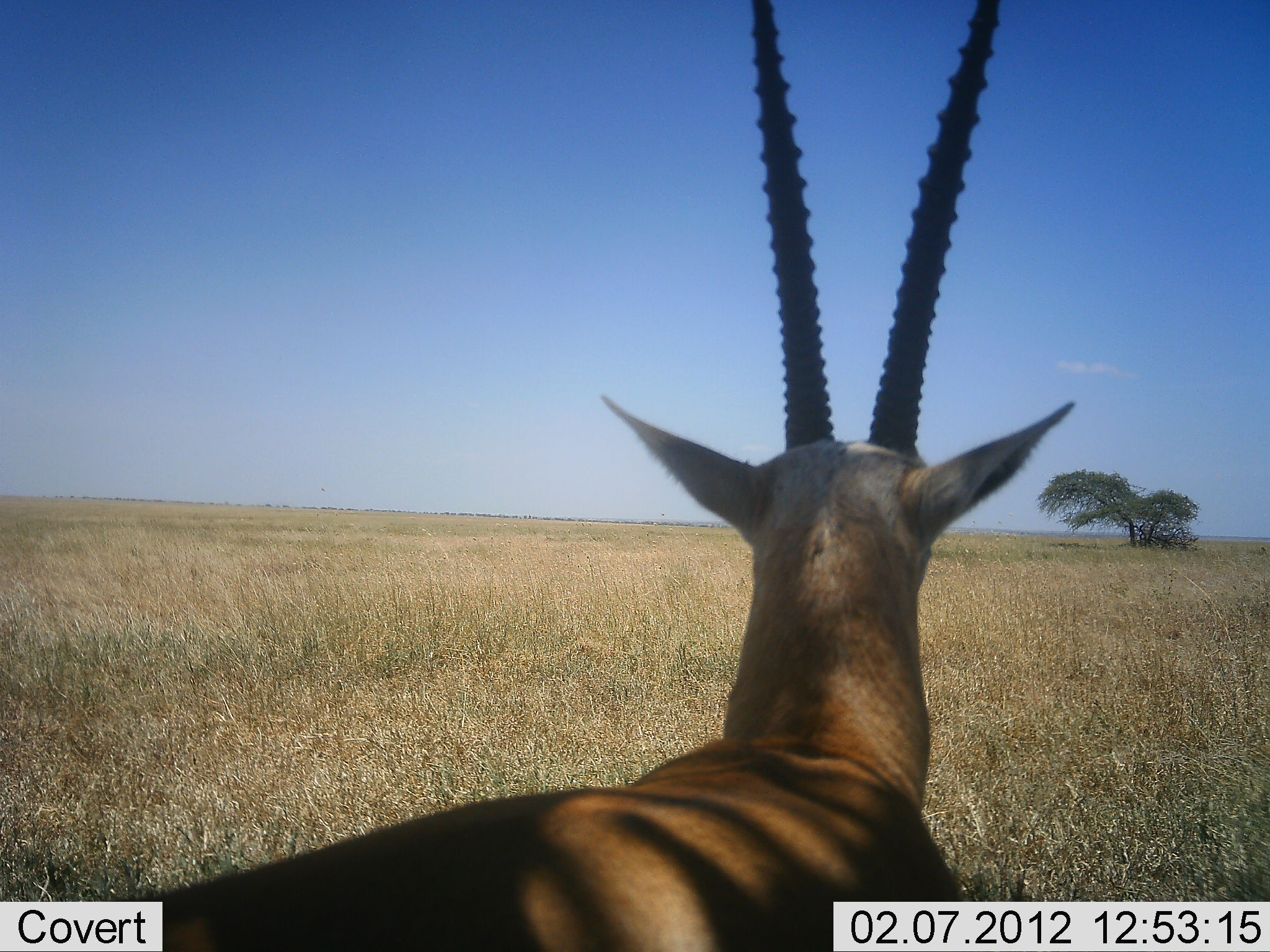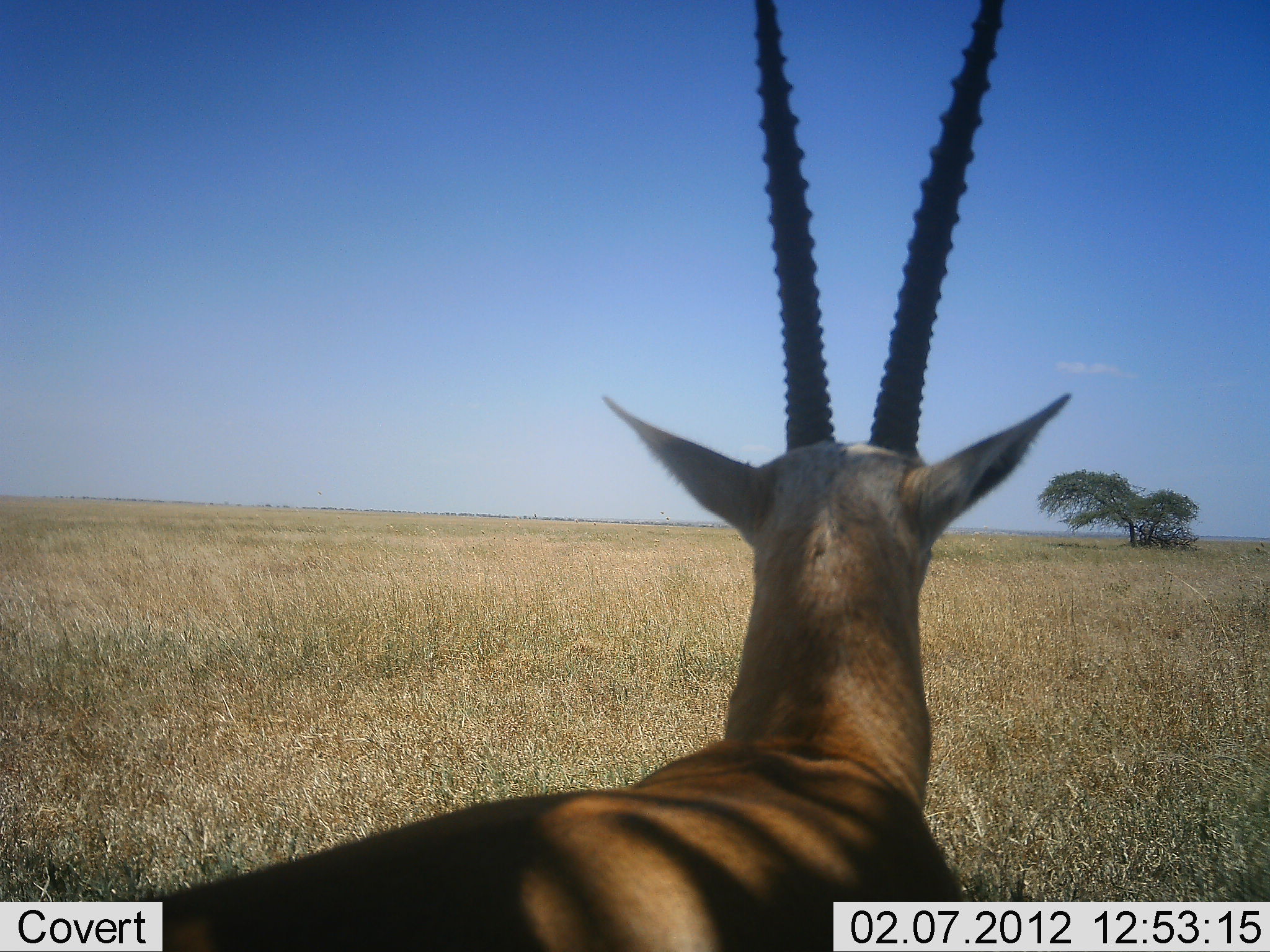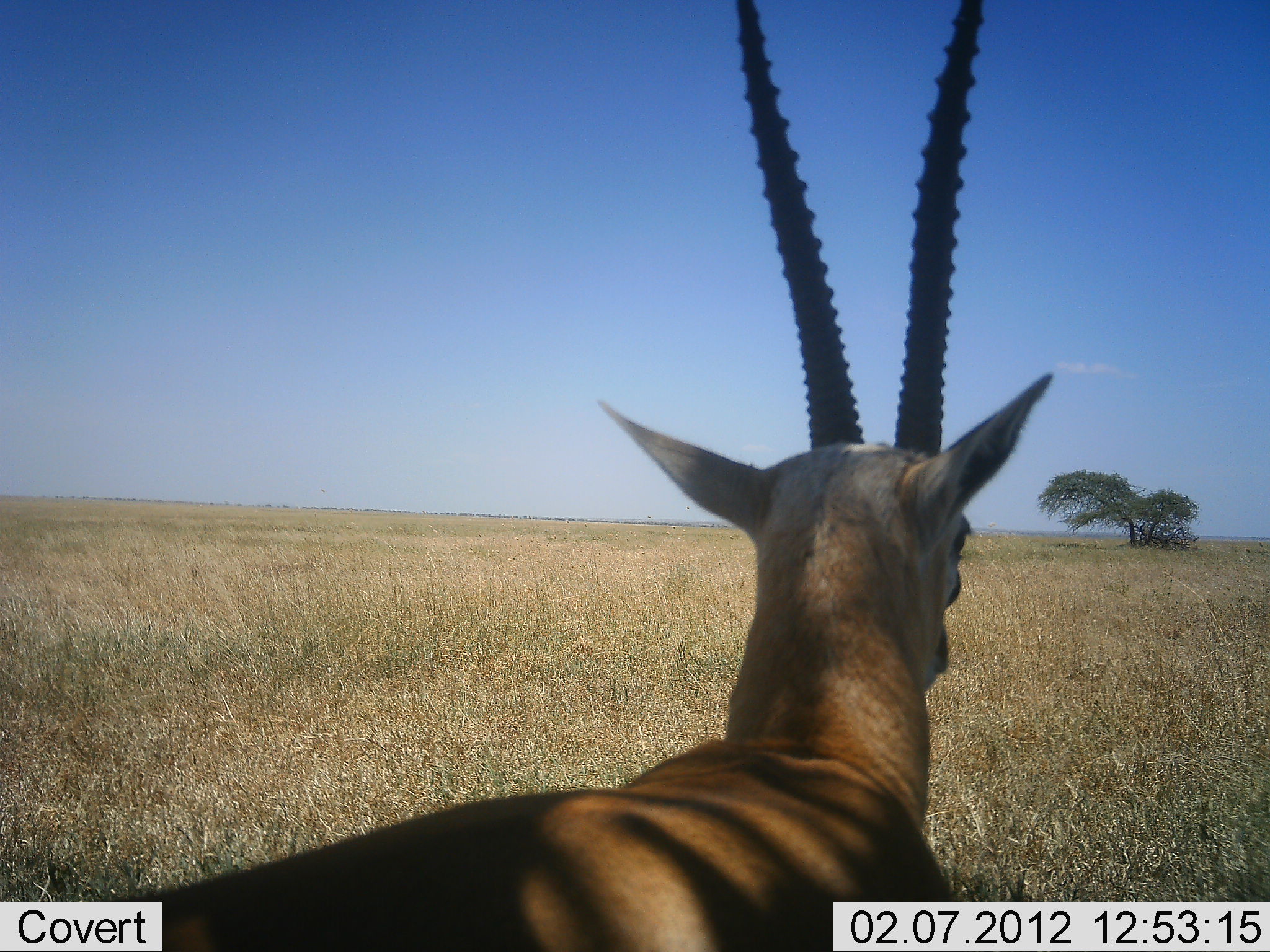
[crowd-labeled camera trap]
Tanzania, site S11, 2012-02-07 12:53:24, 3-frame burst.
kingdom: Animalia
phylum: Chordata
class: Mammalia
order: Artiodactyla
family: Bovidae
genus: Nanger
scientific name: Nanger granti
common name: grant's gazelle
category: gazellegrants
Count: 1.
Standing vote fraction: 83%.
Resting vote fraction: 17%.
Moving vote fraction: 8%.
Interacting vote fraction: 0%.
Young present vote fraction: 0%.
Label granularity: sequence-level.